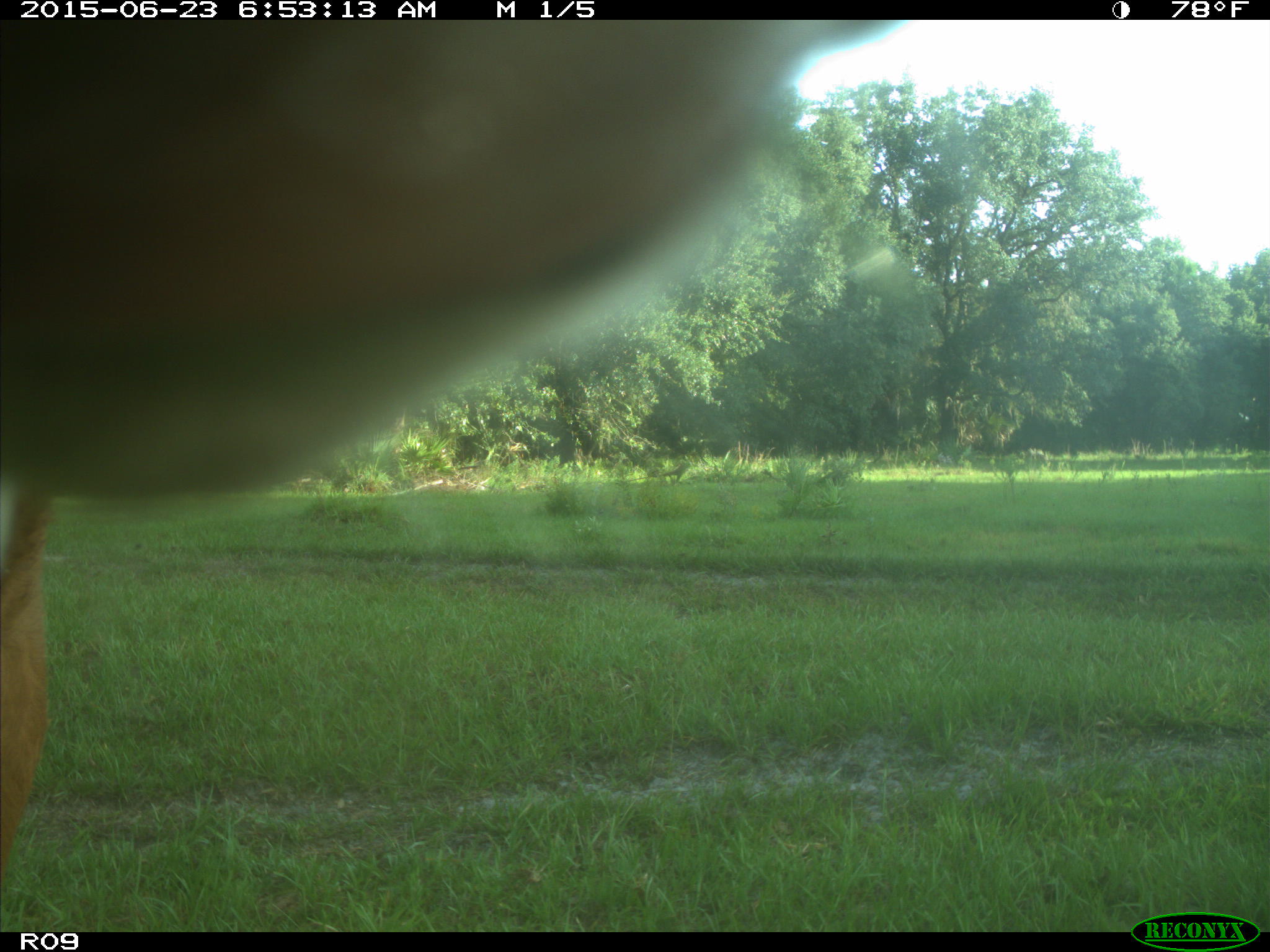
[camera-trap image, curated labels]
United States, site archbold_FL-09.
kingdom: Animalia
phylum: Chordata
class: Mammalia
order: Artiodactyla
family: Bovidae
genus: Bos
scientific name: Bos taurus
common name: domestic cow